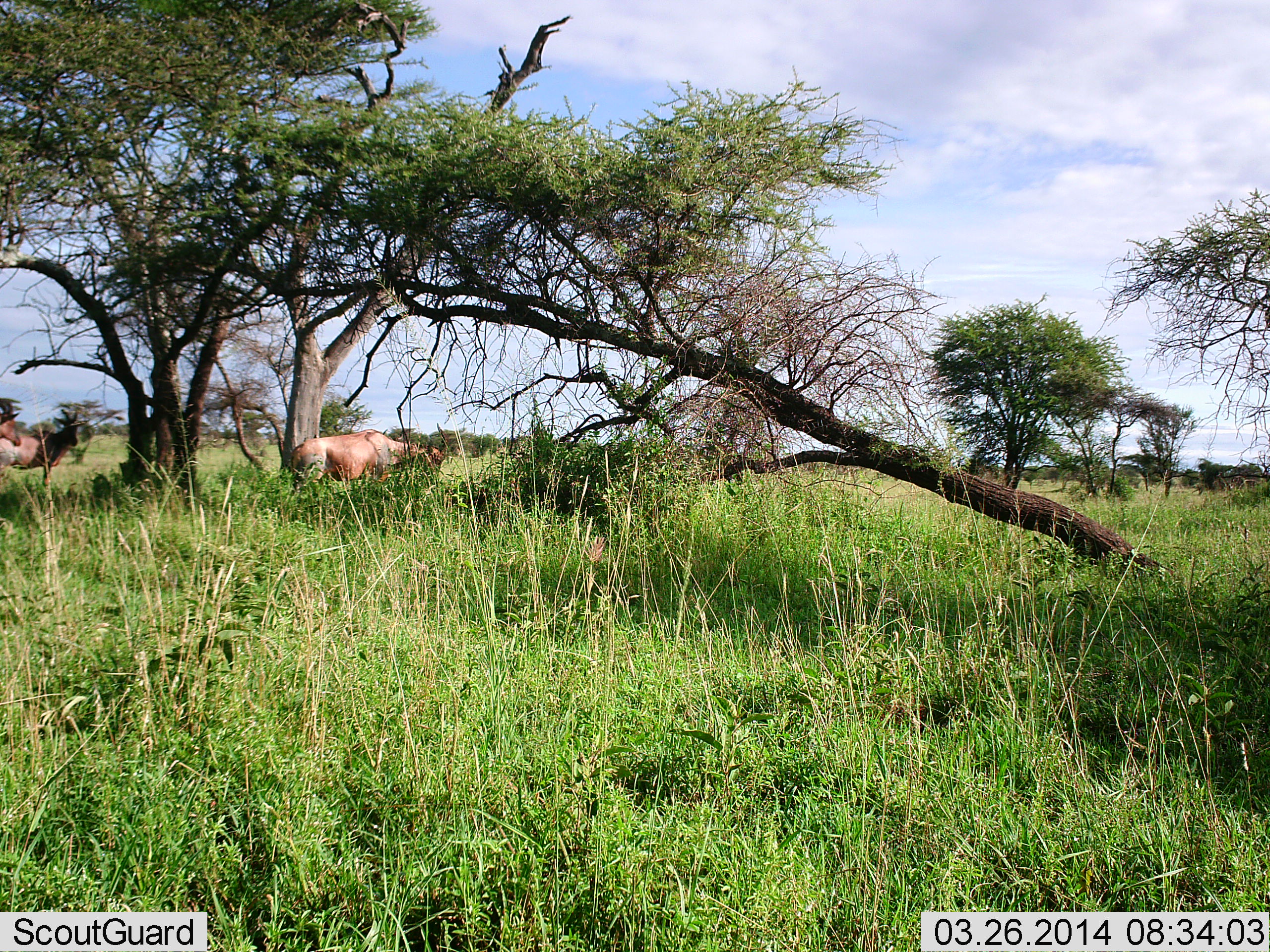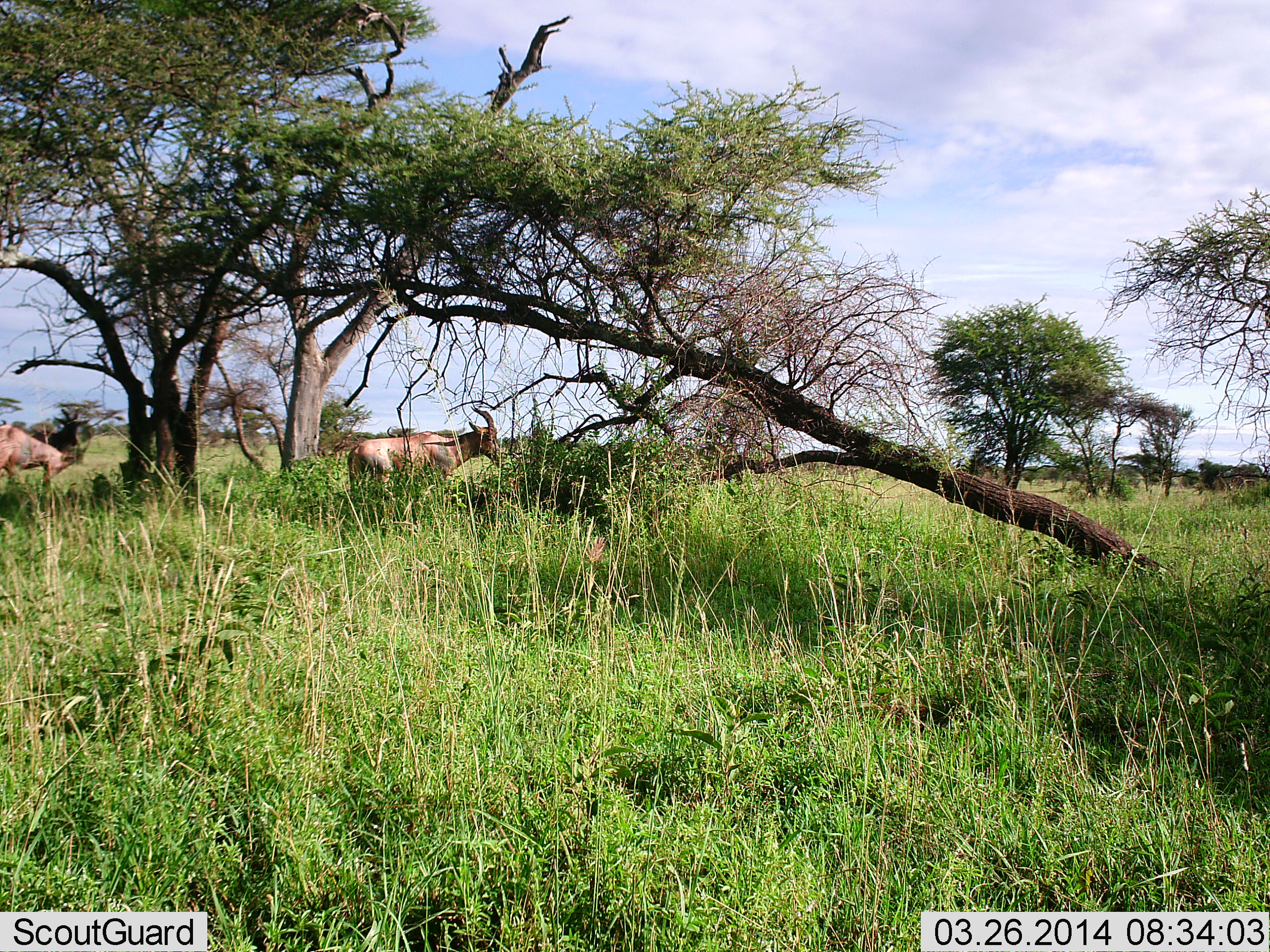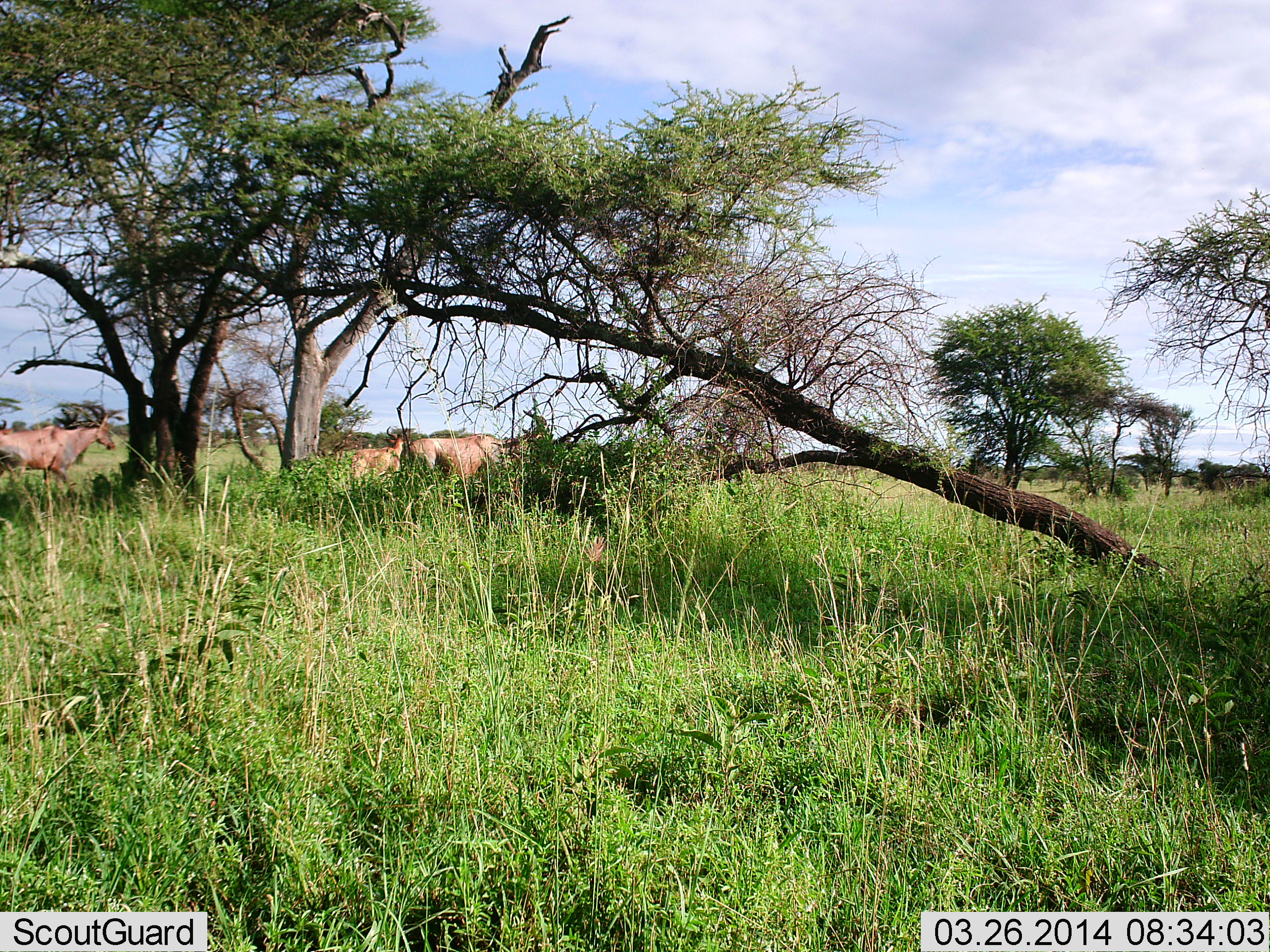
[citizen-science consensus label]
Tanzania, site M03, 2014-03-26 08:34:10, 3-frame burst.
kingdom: Animalia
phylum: Chordata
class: Mammalia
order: Artiodactyla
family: Bovidae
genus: Damaliscus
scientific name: Damaliscus lunatus jimela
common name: topi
Topi (Damaliscus lunatus jimela), count 3. Behavior (volunteer vote fractions): standing 50%, resting 0%, moving 90%, interacting 0%. Young present (vote fraction): 0%. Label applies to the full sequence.